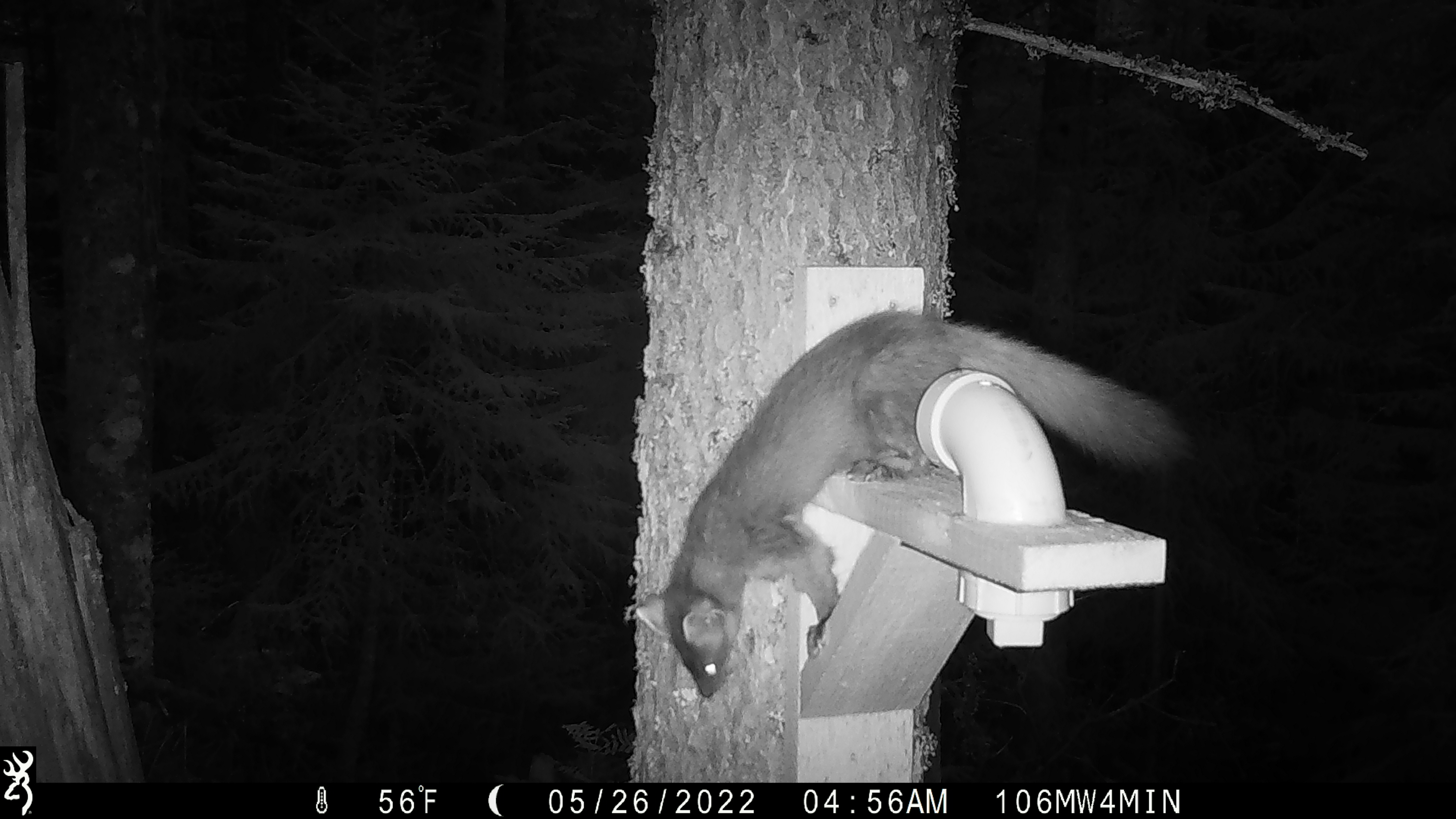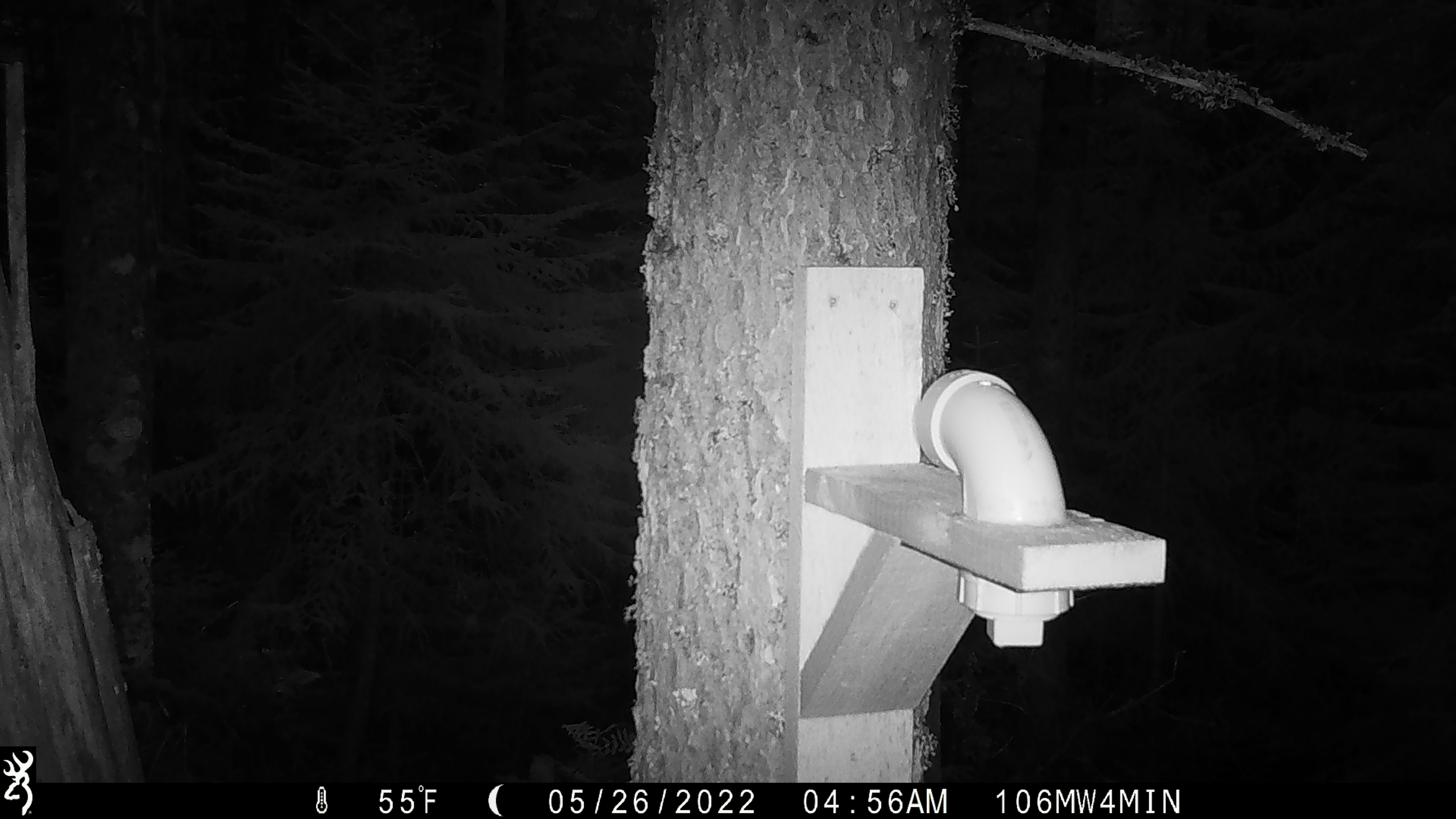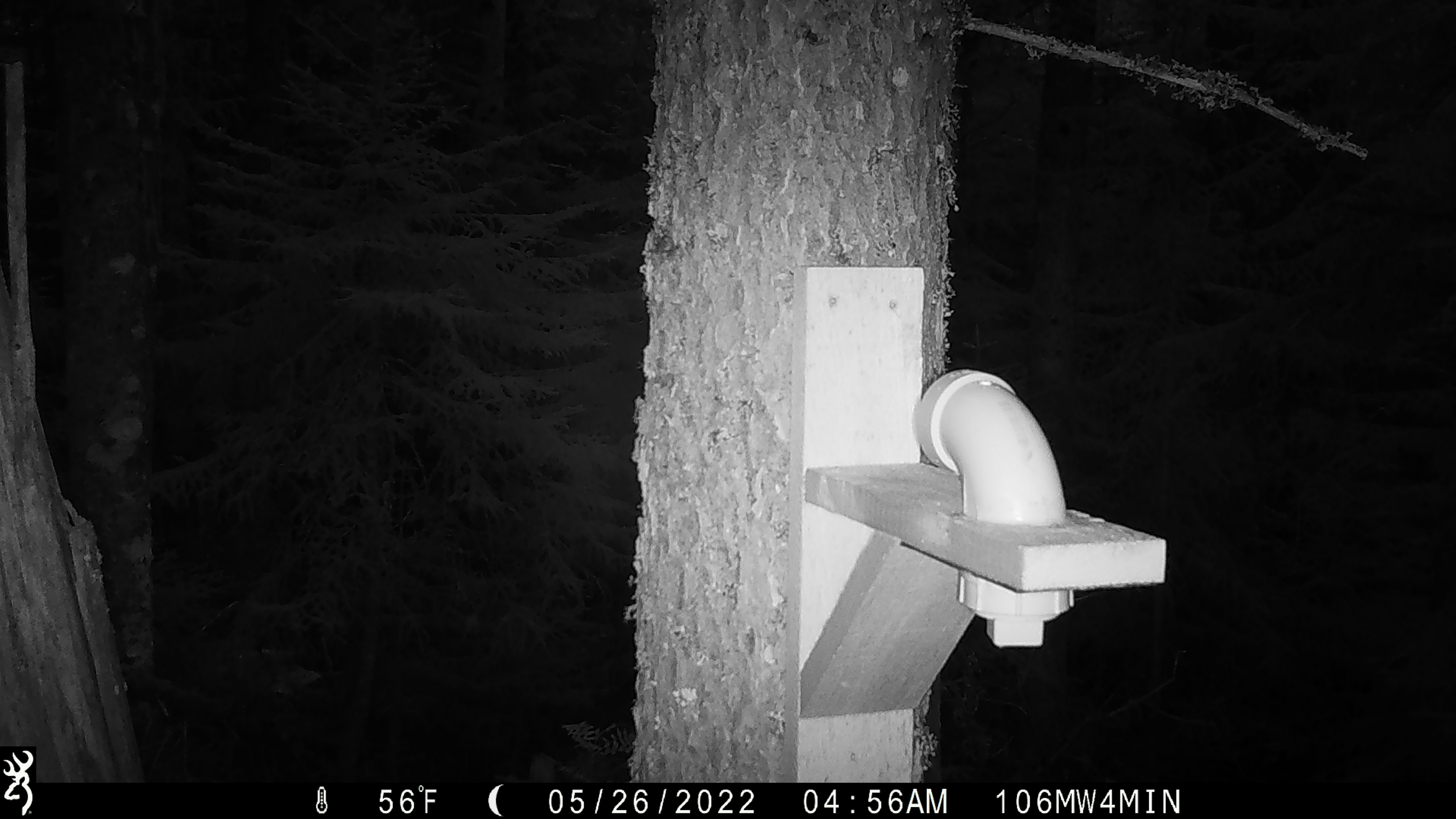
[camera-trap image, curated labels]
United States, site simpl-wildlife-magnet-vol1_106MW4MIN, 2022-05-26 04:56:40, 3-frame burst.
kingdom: Animalia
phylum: Chordata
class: Mammalia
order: Carnivora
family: Mustelidae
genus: Martes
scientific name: Martes americana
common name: american marten